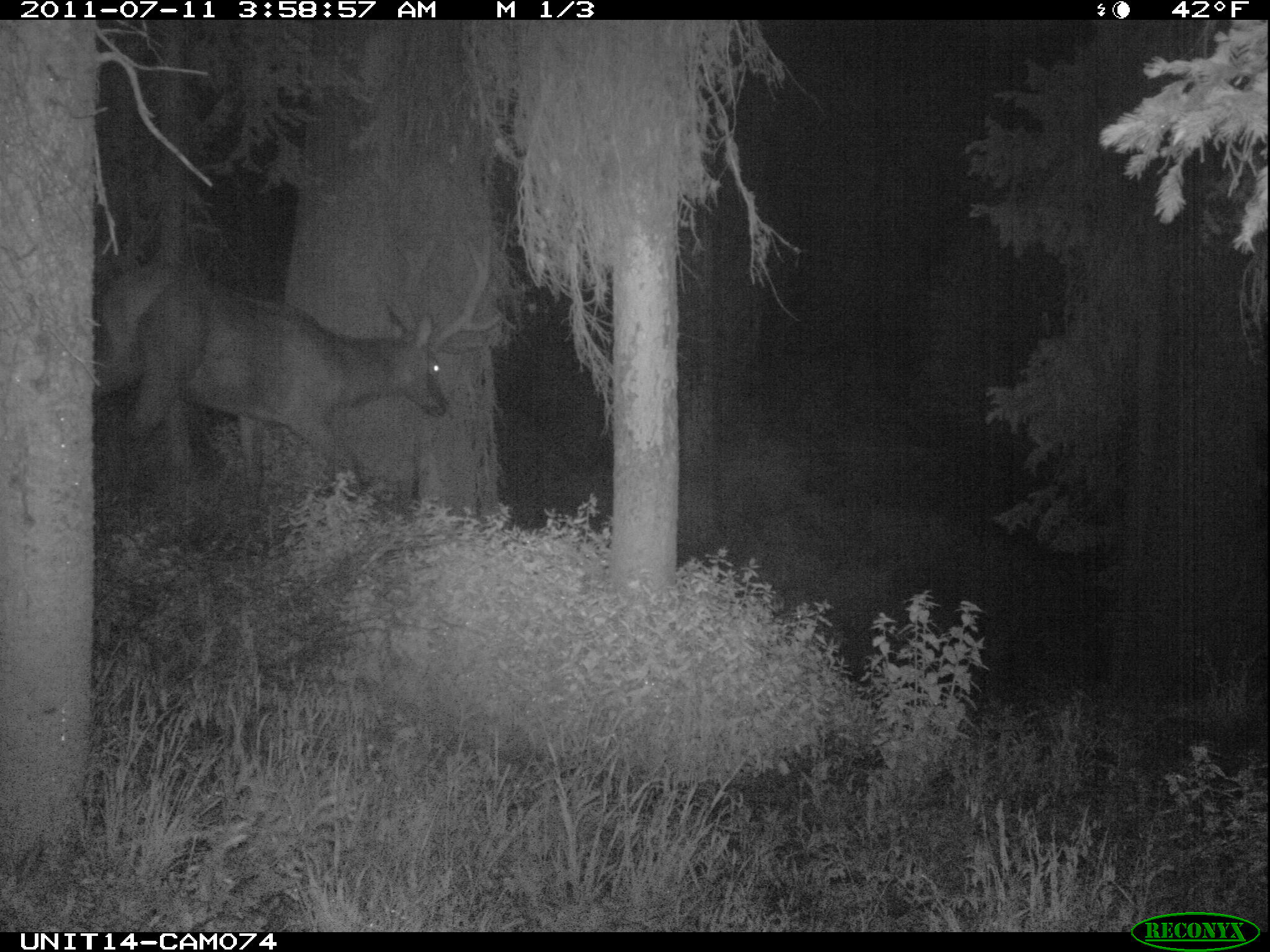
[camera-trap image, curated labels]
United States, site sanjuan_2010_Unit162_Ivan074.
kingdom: Animalia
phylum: Chordata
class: Mammalia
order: Artiodactyla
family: Cervidae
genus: Cervus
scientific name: Cervus elaphus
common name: red deer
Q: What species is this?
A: Cervus elaphus (red deer).